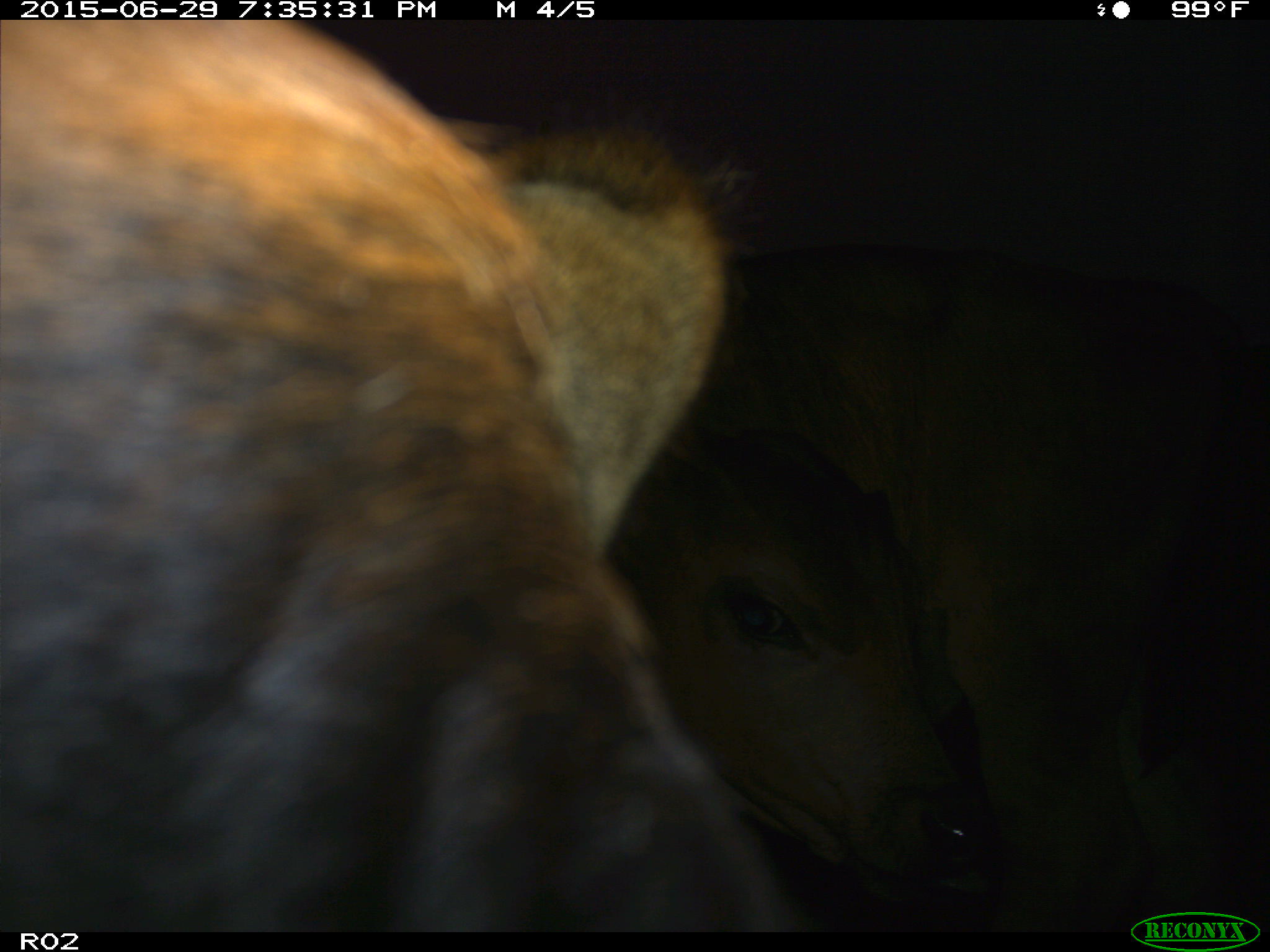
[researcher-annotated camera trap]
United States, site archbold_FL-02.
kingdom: Animalia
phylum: Chordata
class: Mammalia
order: Artiodactyla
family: Bovidae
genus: Bos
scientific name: Bos taurus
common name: domestic cow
Bos taurus (domestic cow).